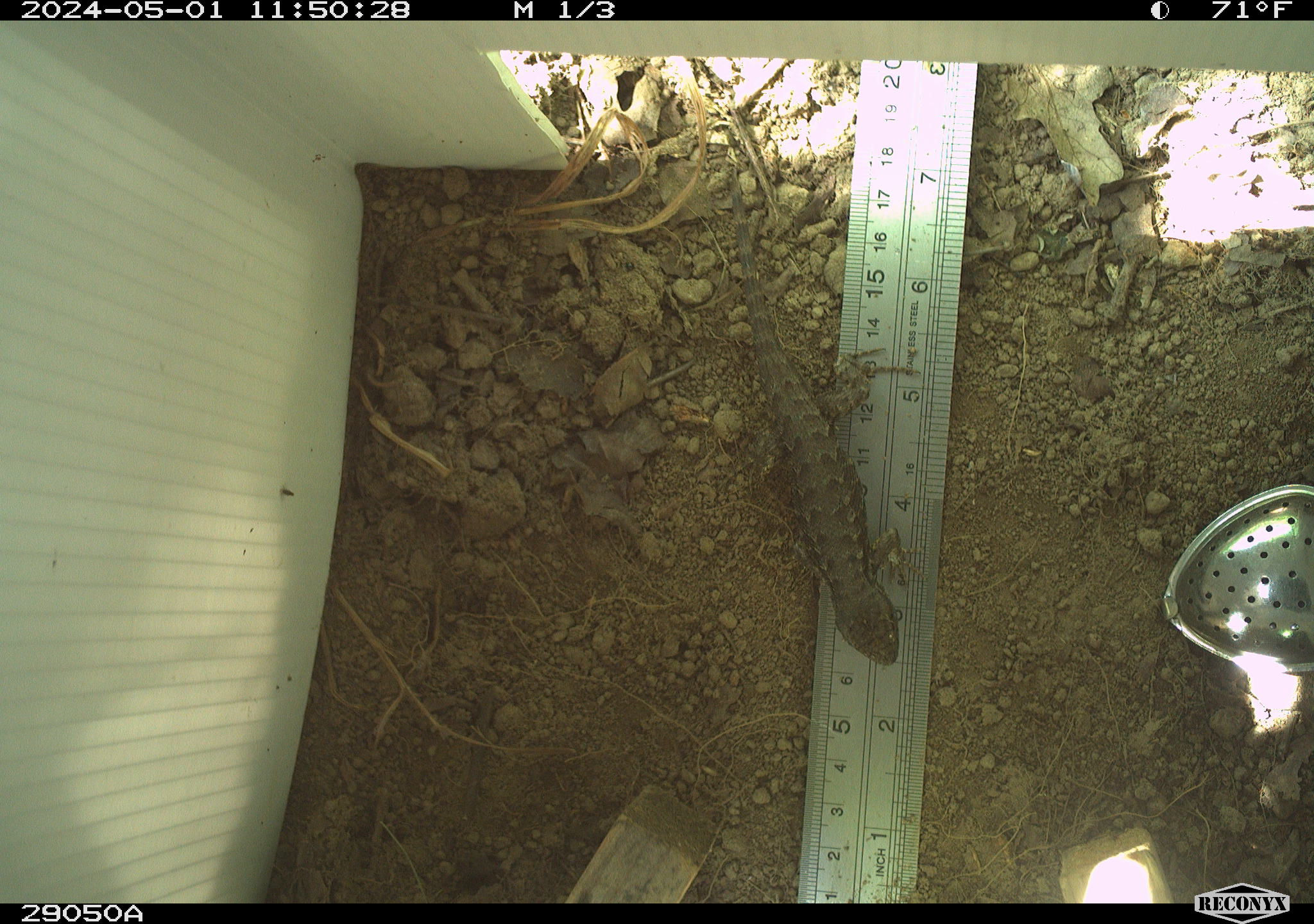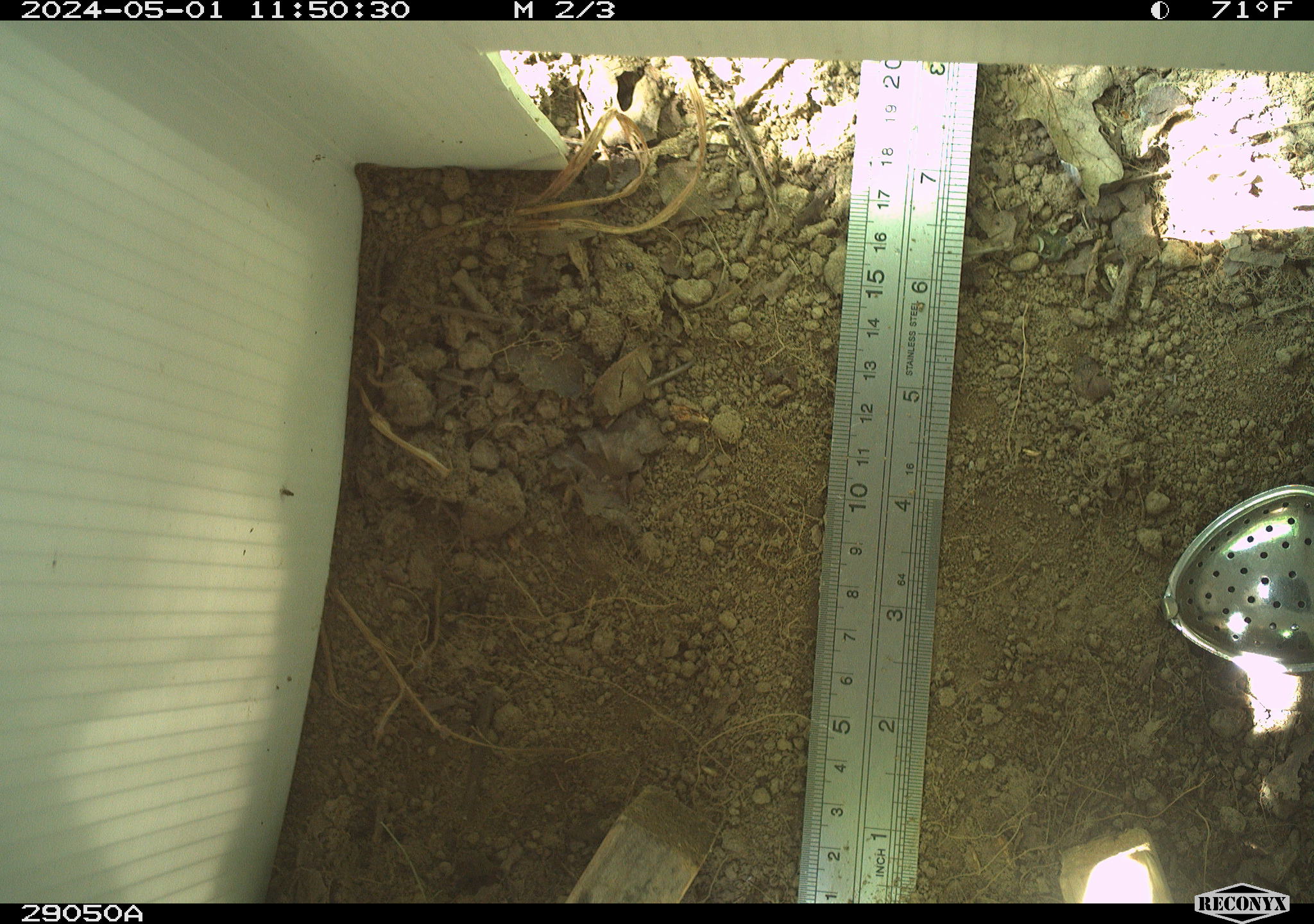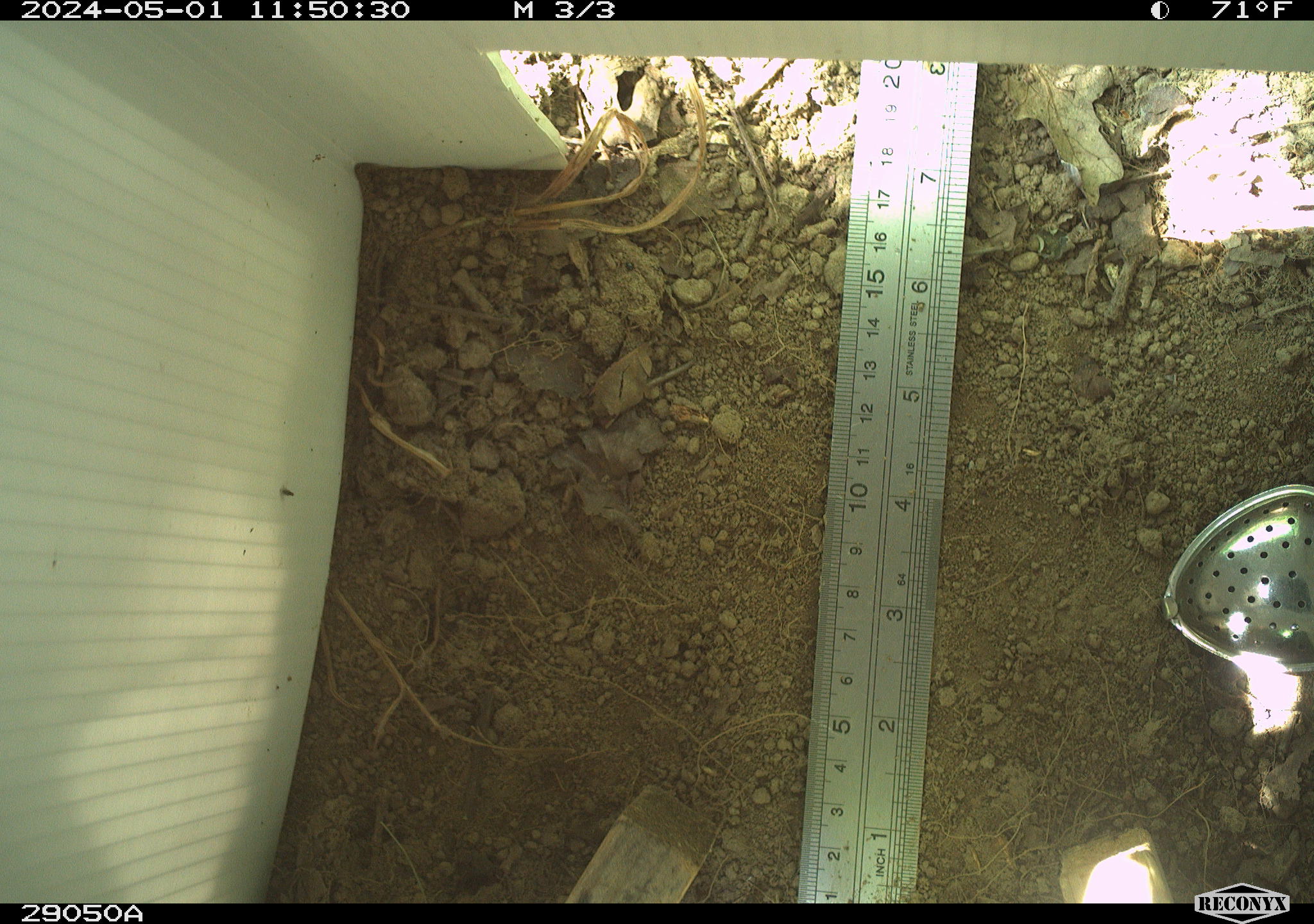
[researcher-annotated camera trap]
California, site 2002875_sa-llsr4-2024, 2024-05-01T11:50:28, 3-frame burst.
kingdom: Animalia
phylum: Chordata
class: Reptilia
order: Squamata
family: Phrynosomatidae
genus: Sceloporus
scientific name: Sceloporus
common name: spiny lizards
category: sceloporus species